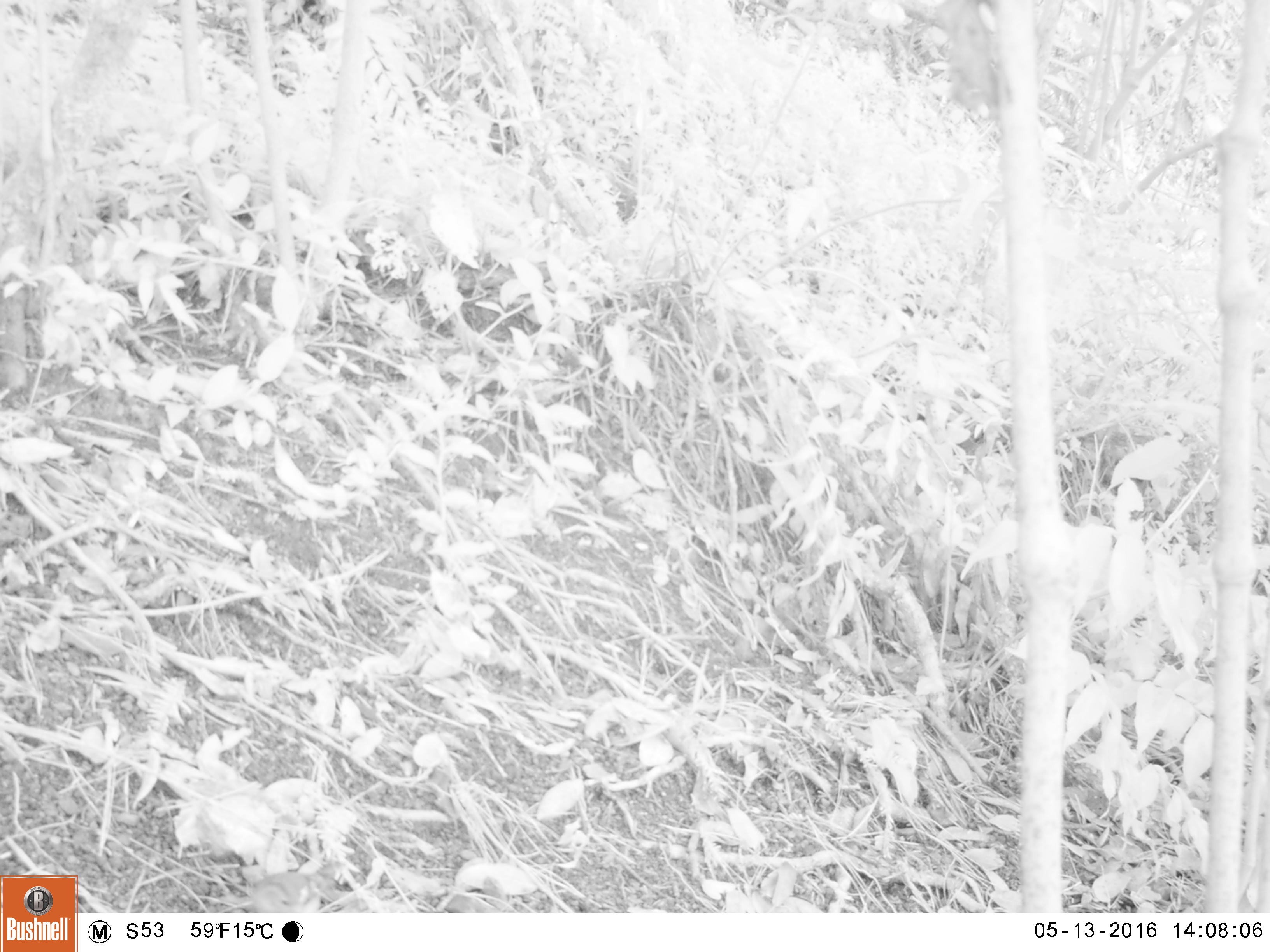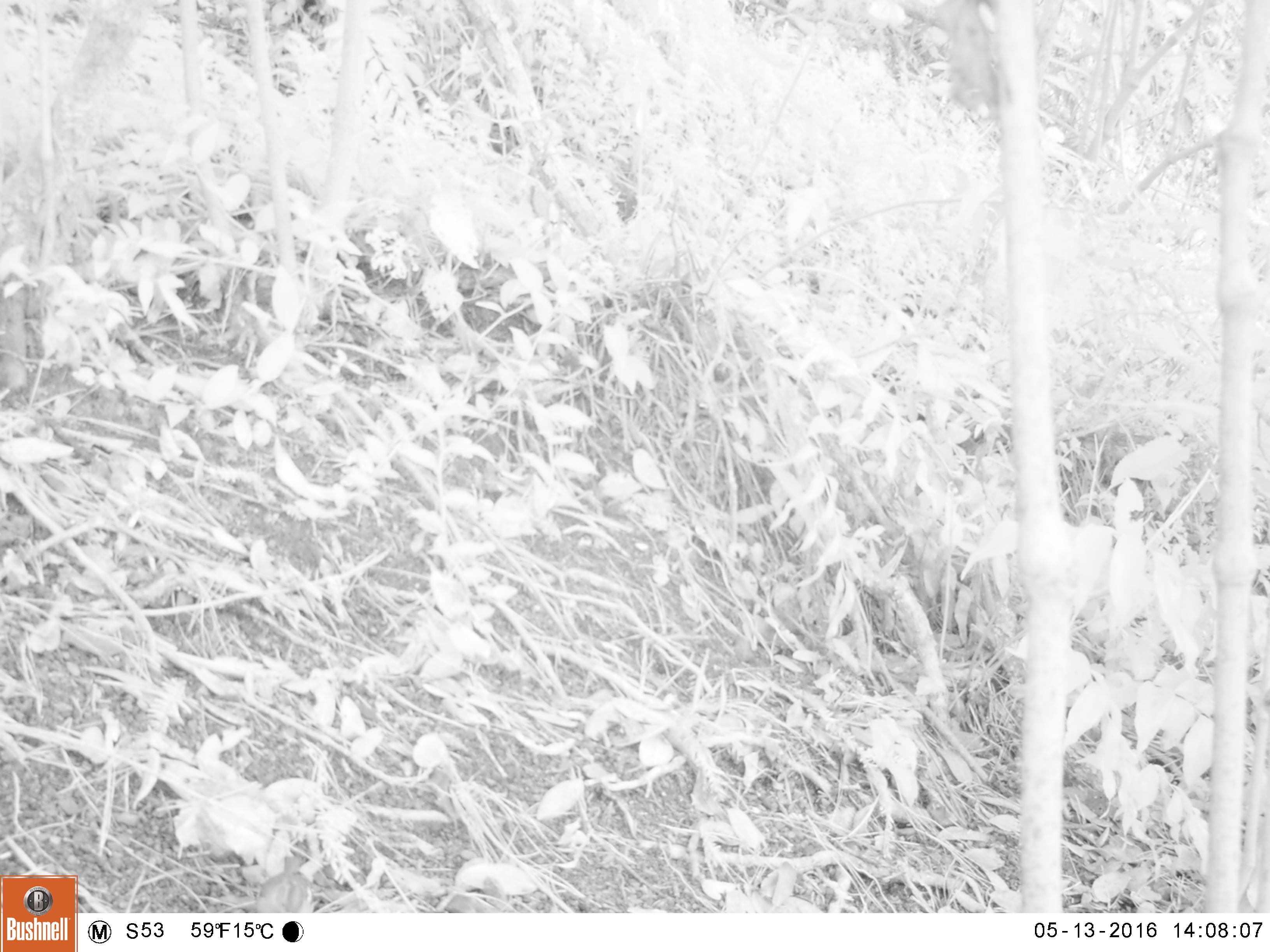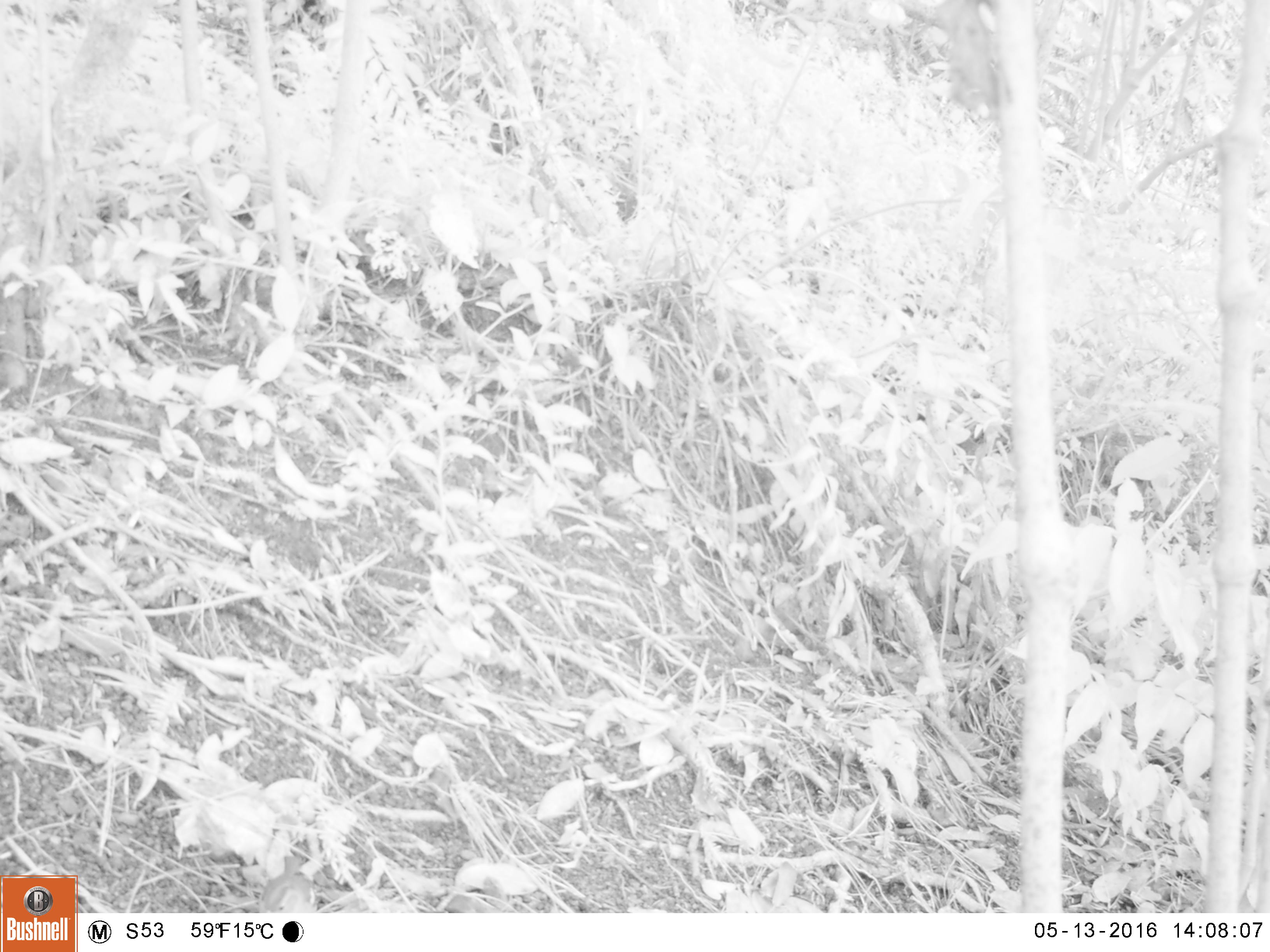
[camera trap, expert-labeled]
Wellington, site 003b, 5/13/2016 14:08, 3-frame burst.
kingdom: Animalia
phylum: Chordata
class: Aves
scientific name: Aves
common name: bird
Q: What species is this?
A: Bird (Aves).